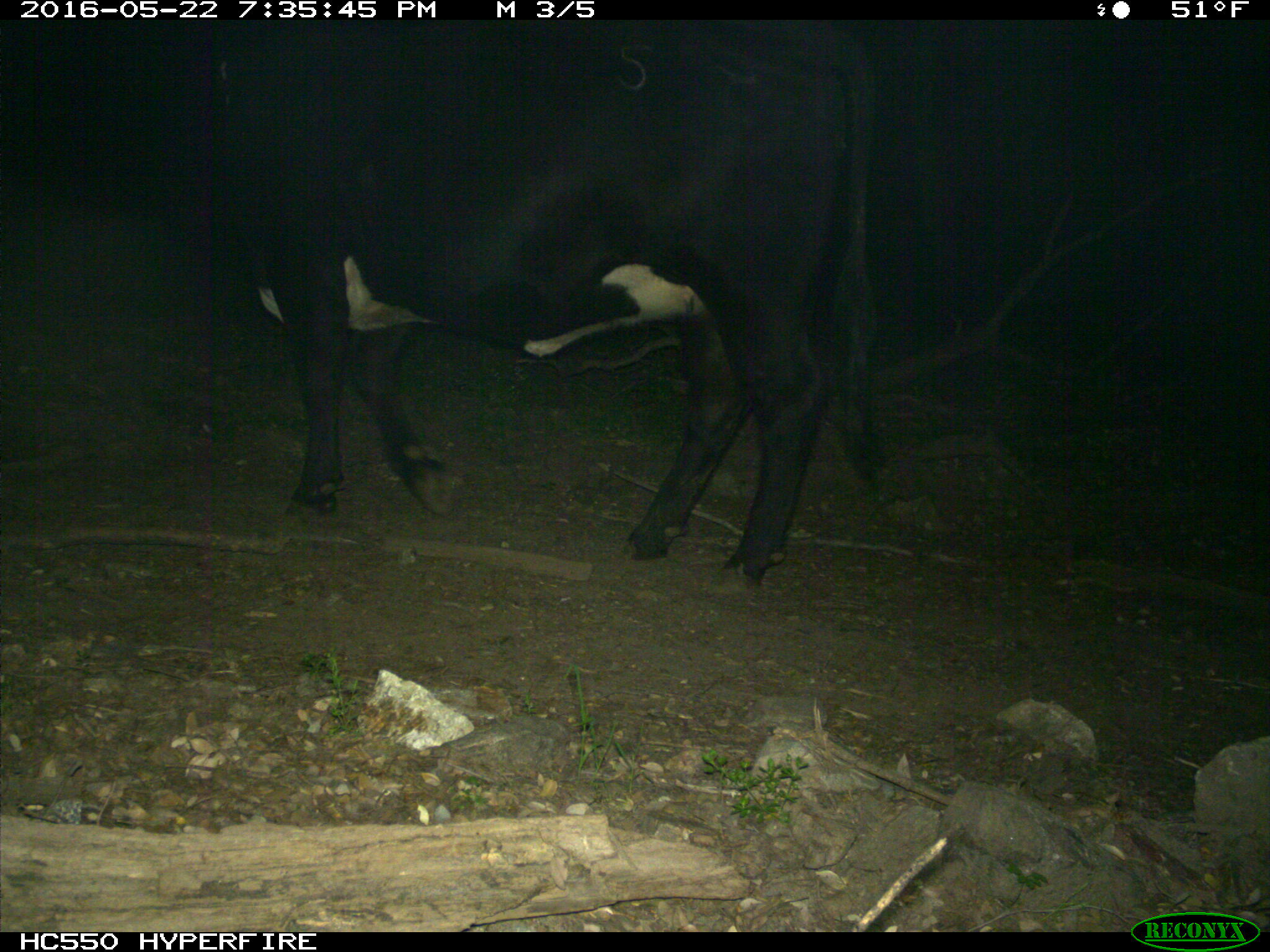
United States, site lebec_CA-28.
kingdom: Animalia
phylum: Chordata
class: Mammalia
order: Artiodactyla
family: Bovidae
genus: Bos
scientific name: Bos taurus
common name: domestic cow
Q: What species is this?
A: Bos taurus (domestic cow).